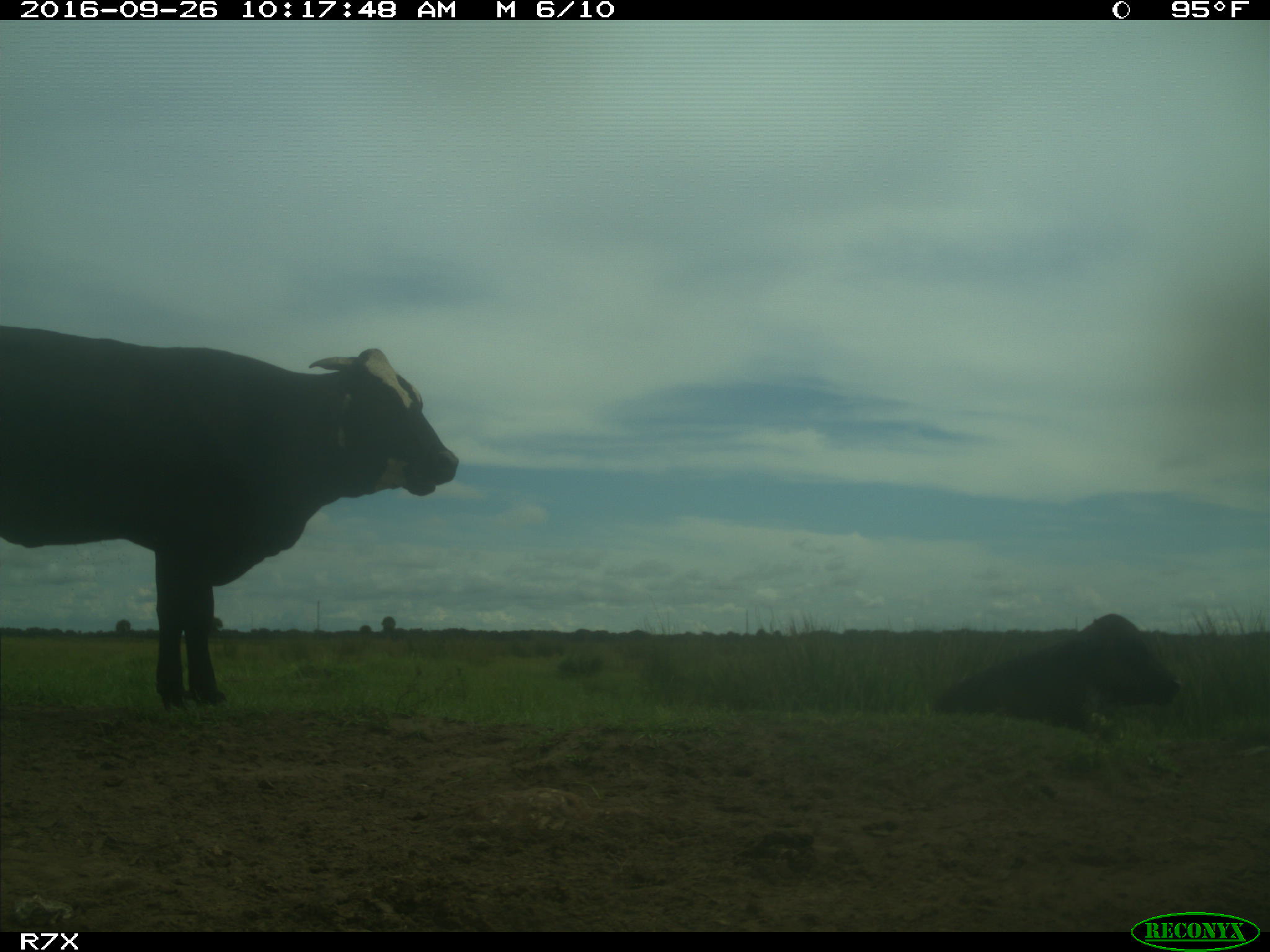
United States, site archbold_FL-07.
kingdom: Animalia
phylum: Chordata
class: Mammalia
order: Artiodactyla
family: Bovidae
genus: Bos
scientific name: Bos taurus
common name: domestic cow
Bos taurus (domestic cow).